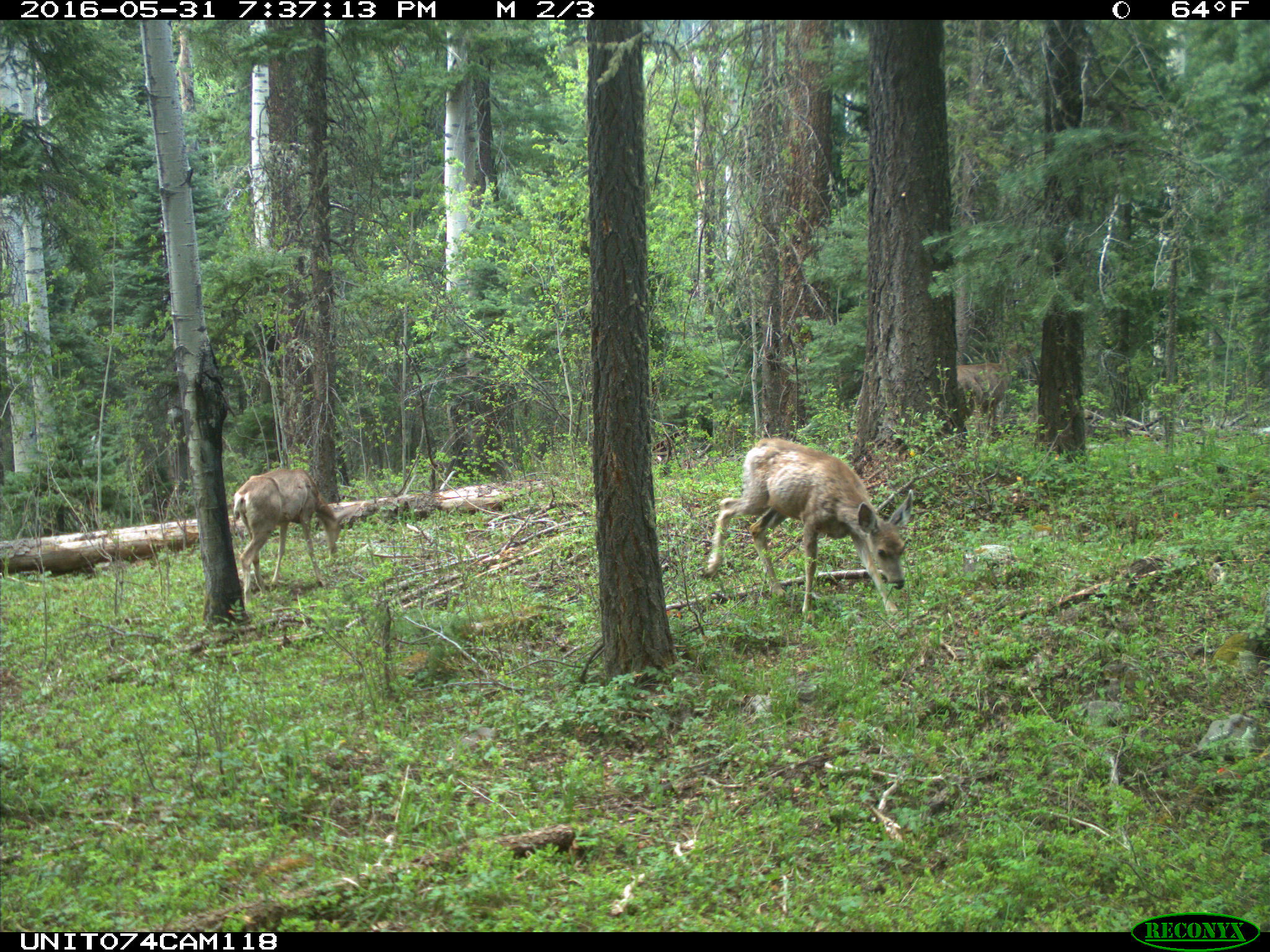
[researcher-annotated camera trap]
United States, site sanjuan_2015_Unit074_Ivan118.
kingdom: Animalia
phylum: Chordata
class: Mammalia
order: Artiodactyla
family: Cervidae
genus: Odocoileus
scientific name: Odocoileus hemionus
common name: mule deer